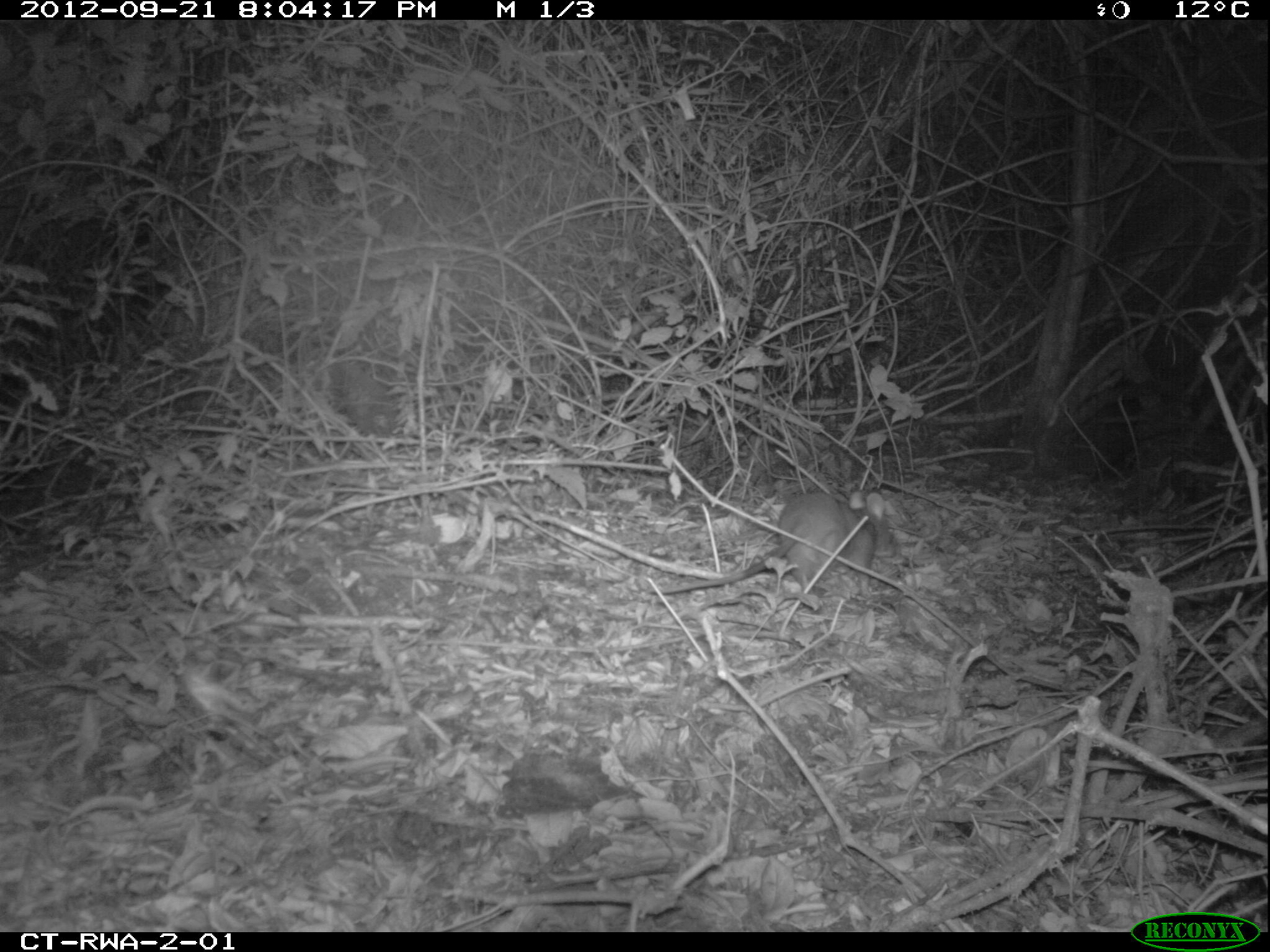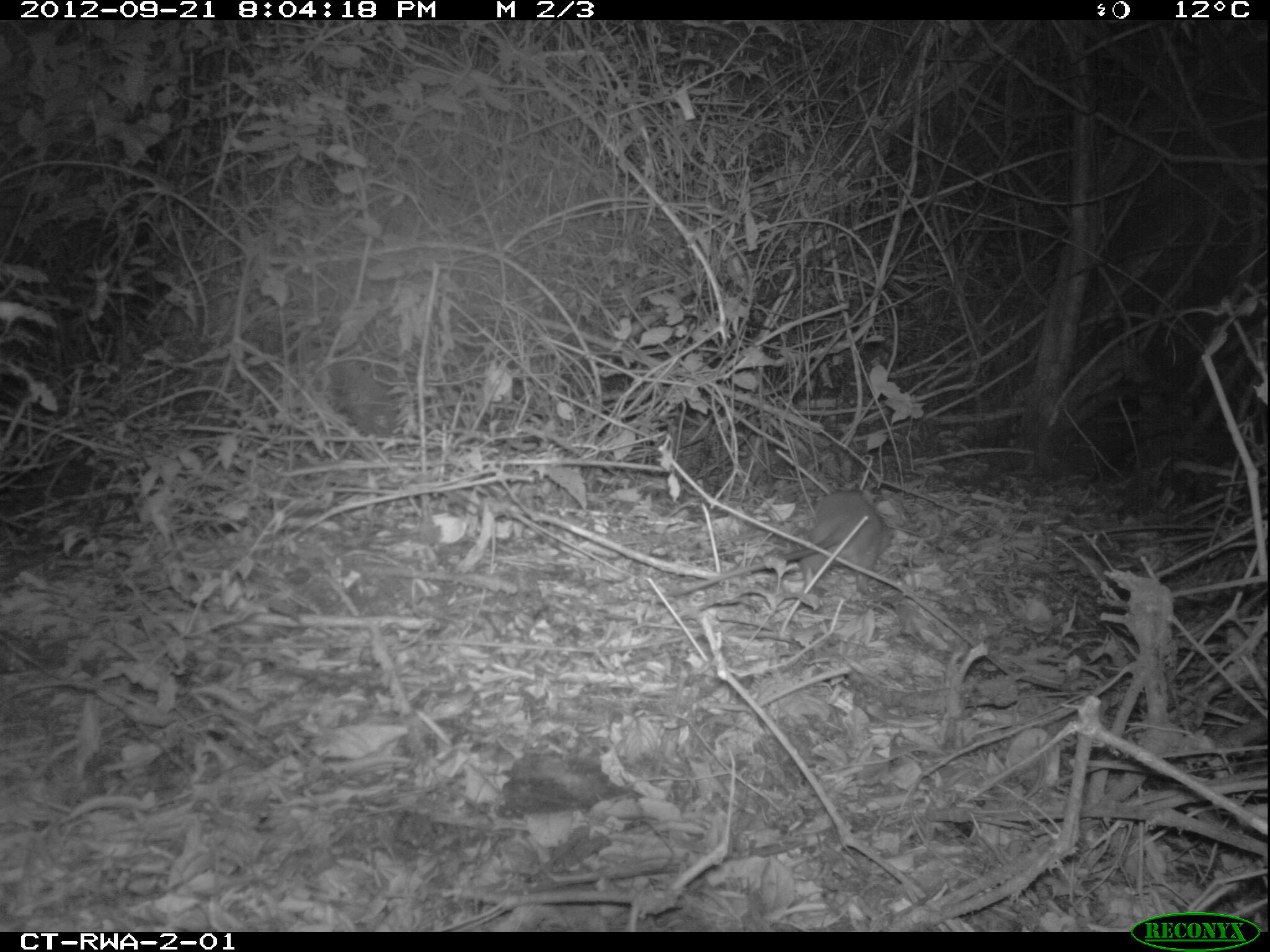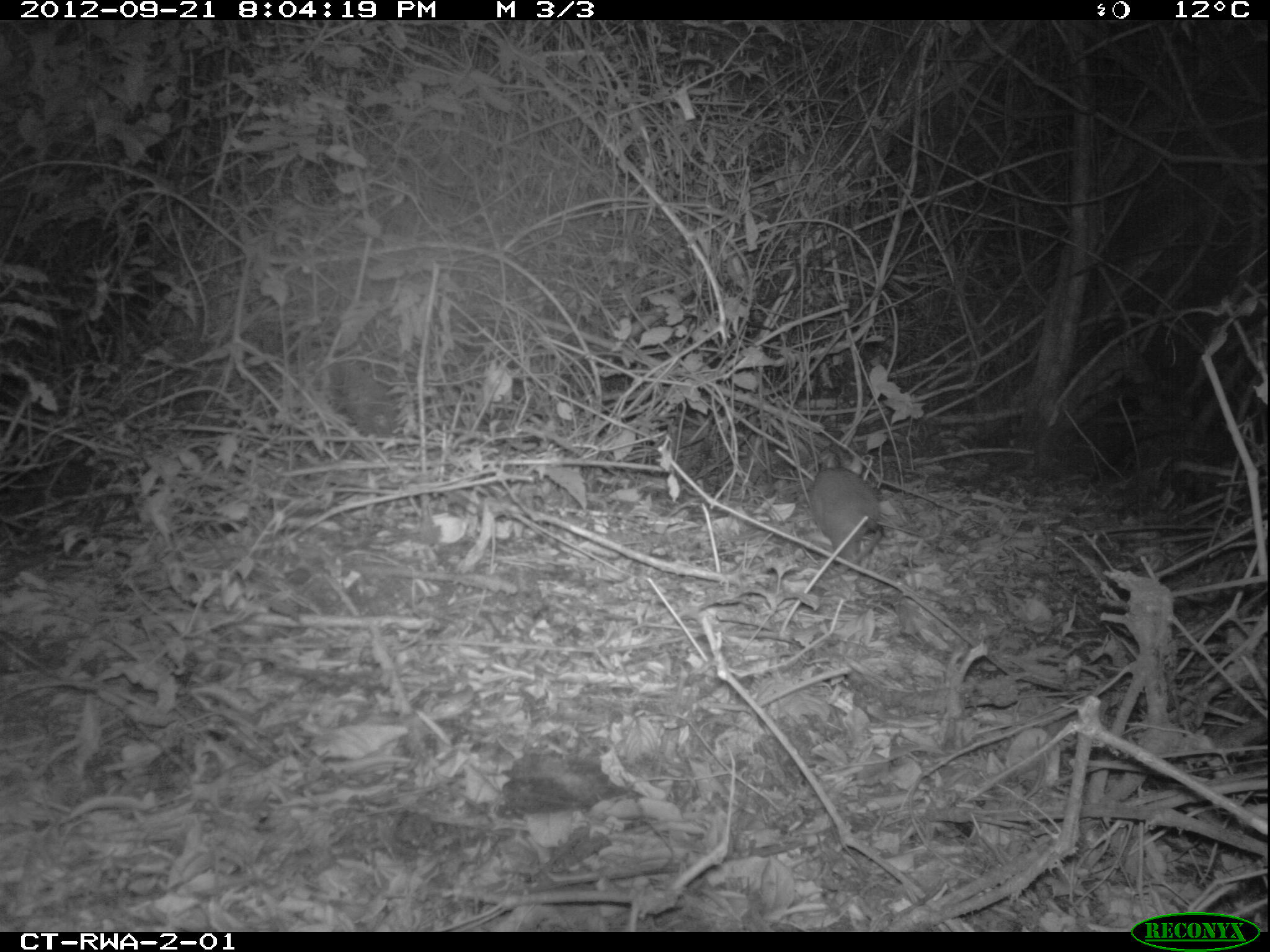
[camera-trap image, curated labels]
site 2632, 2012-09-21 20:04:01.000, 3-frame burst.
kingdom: Animalia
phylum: Chordata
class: Mammalia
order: Rodentia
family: Nesomyidae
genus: Cricetomys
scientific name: Cricetomys gambianus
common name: african giant pouched rat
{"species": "Cricetomys gambianus (african giant pouched rat)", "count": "1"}